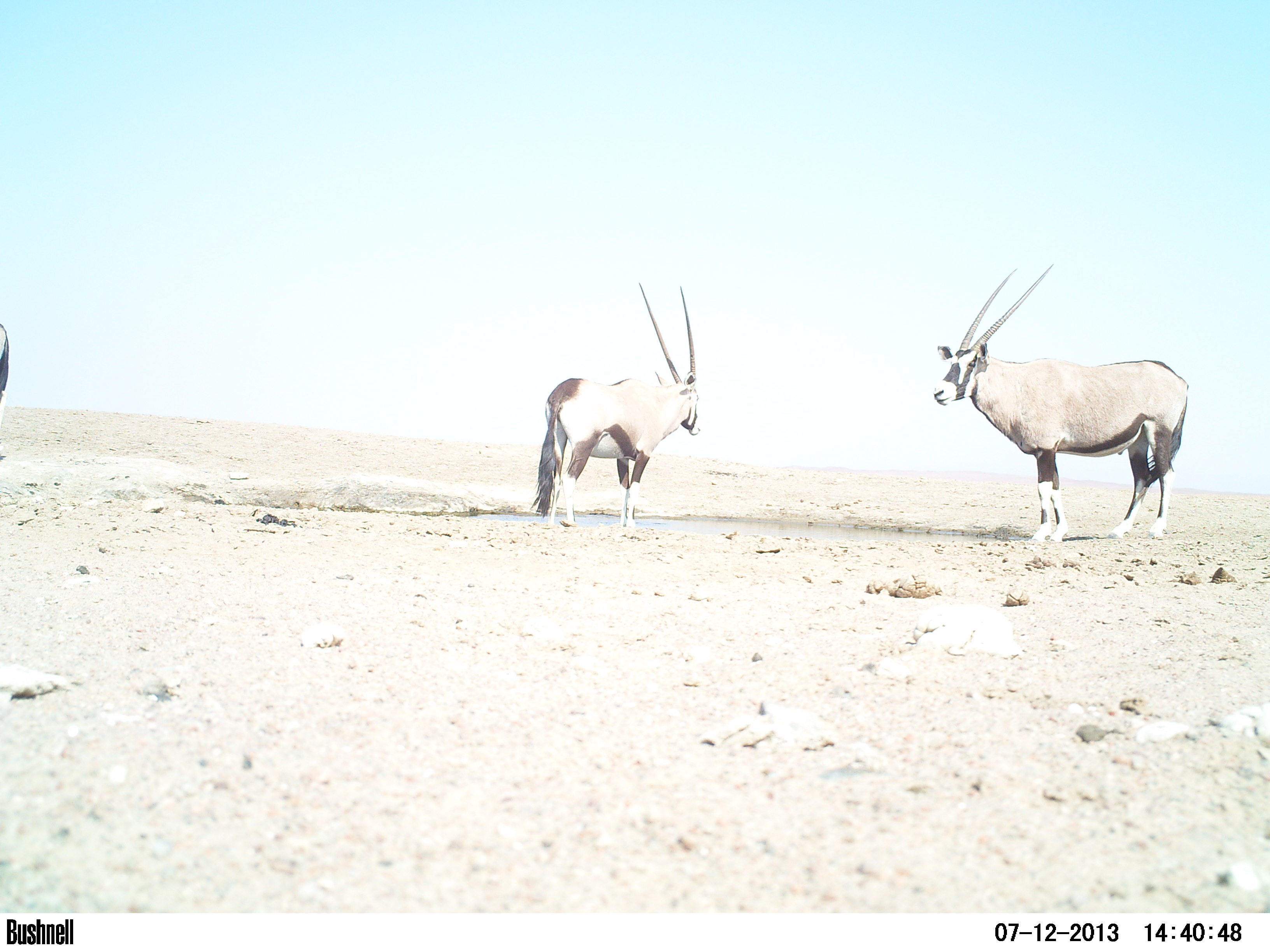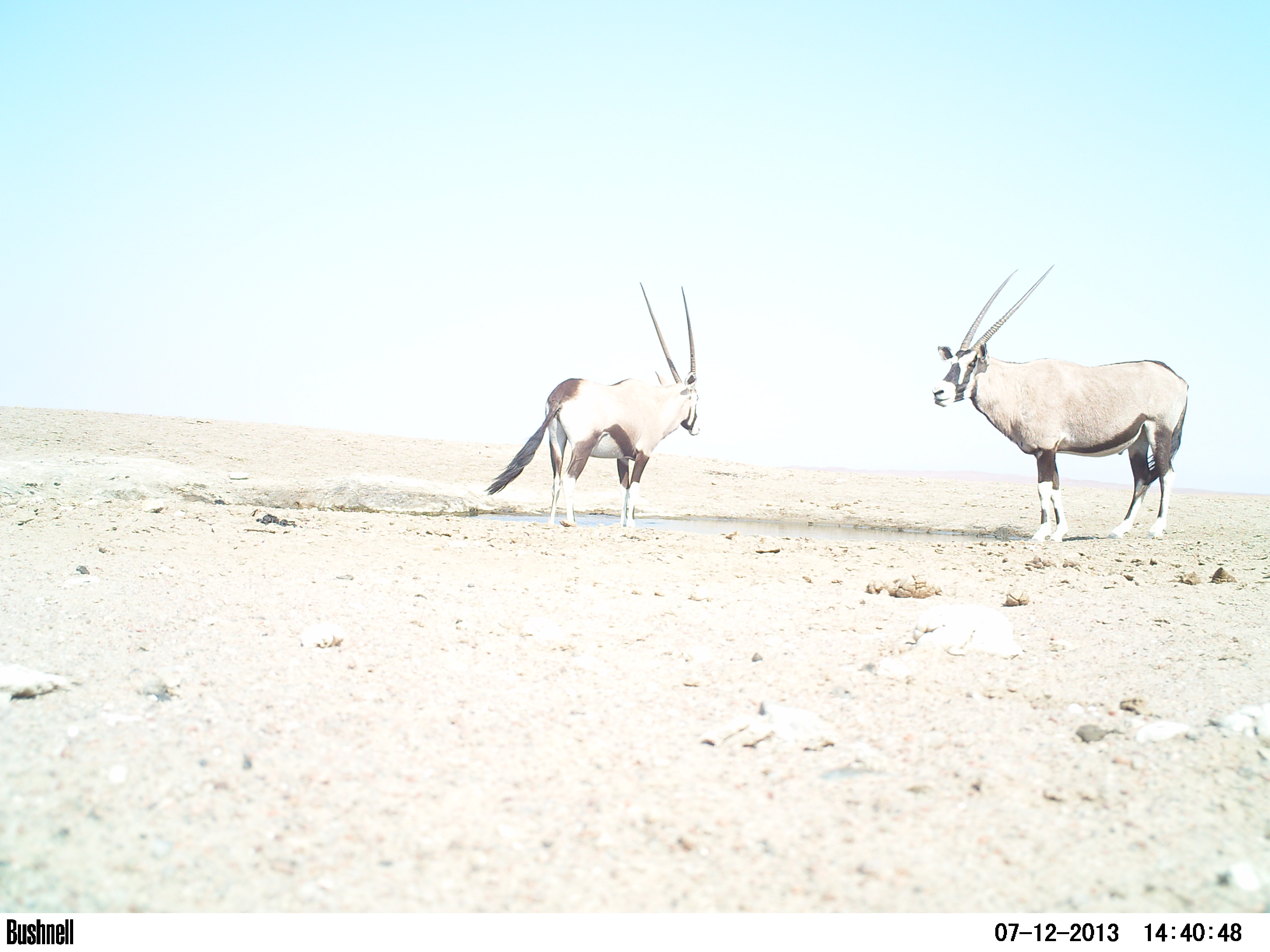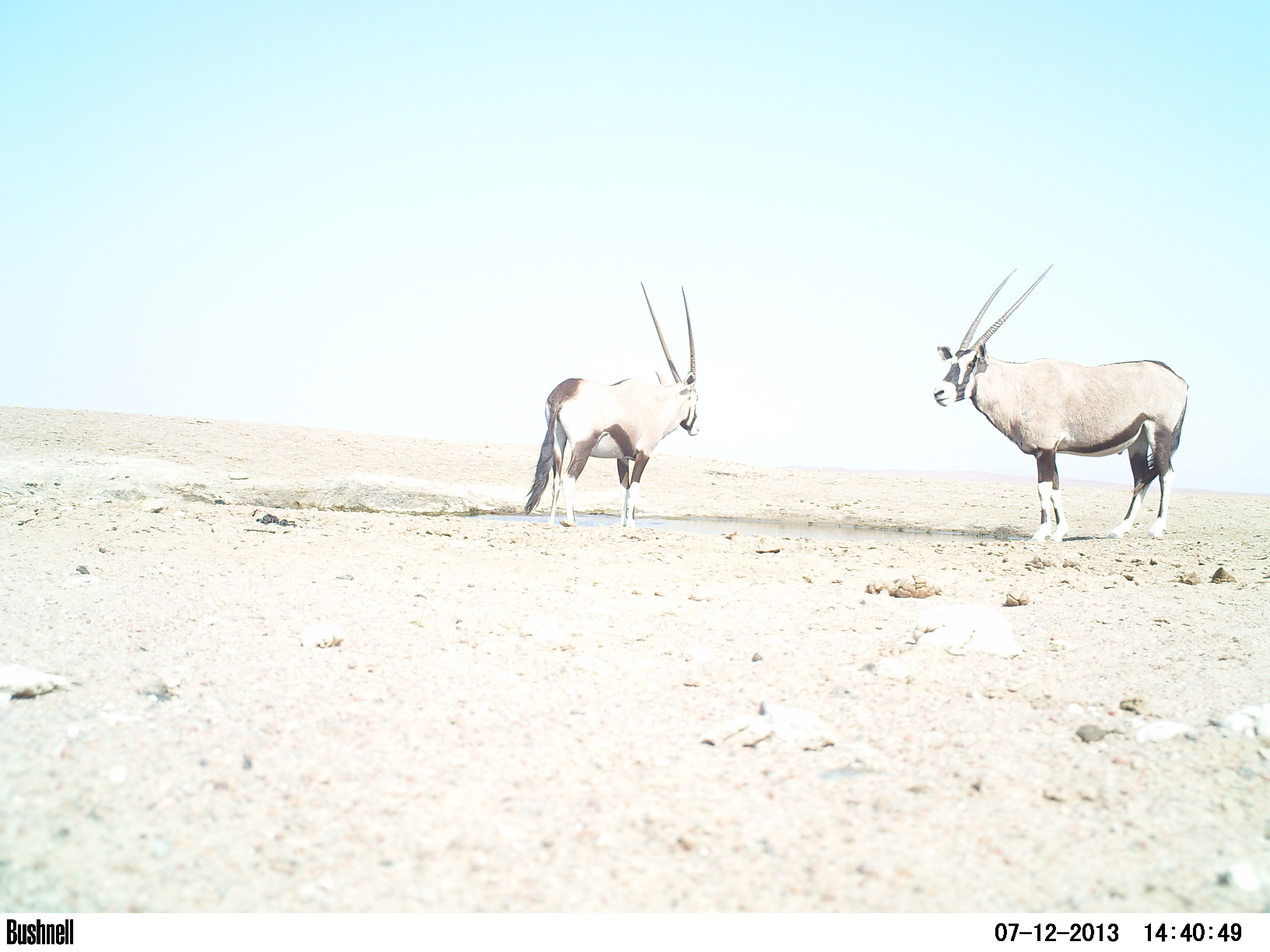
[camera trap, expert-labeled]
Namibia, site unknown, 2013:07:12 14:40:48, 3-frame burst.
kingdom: Animalia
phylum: Chordata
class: Mammalia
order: Artiodactyla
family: Bovidae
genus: Oryx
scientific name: Oryx gazella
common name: gemsbok